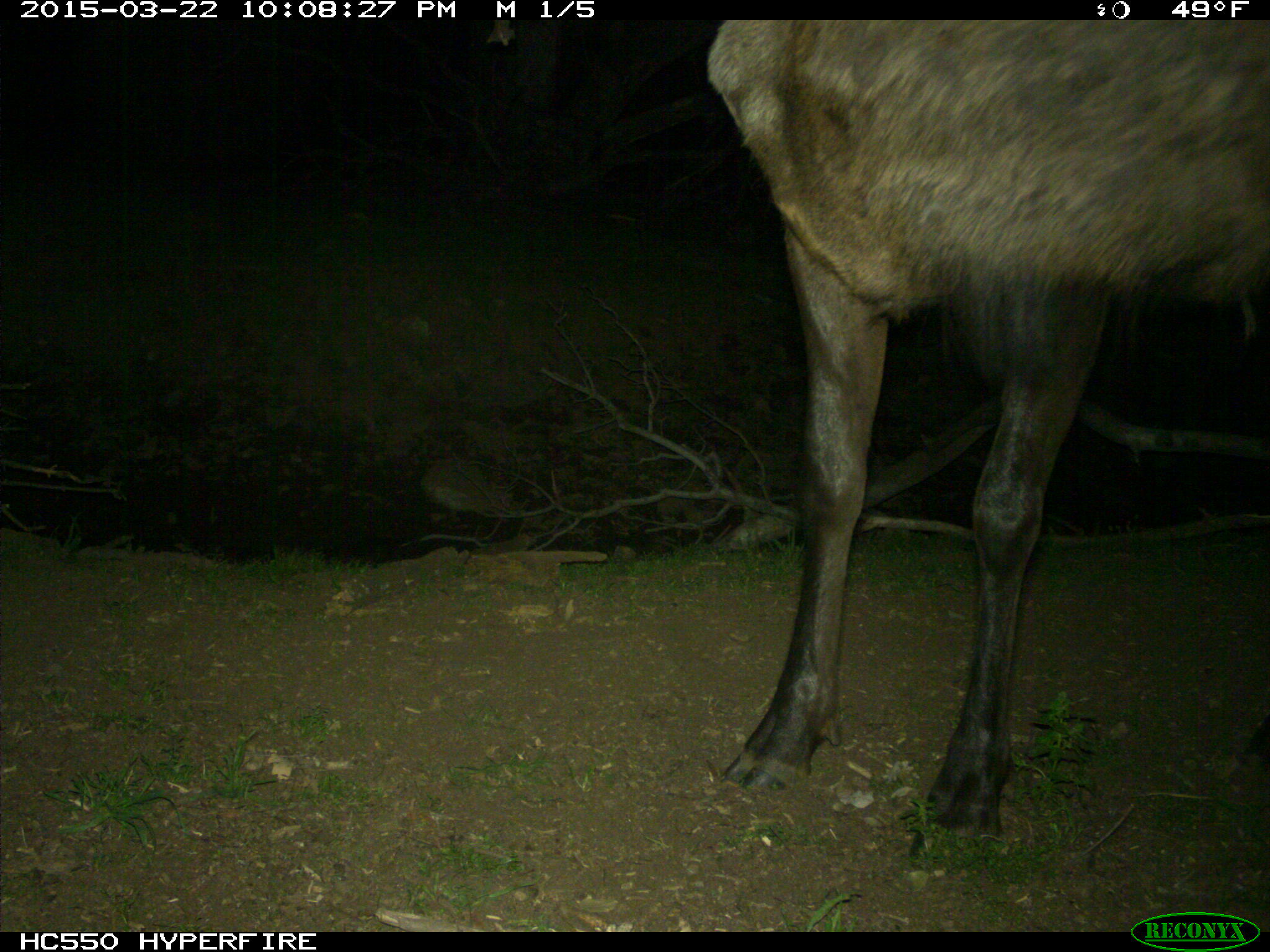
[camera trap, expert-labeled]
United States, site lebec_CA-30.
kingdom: Animalia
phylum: Chordata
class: Mammalia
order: Artiodactyla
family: Cervidae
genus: Cervus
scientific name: Cervus canadensis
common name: elk